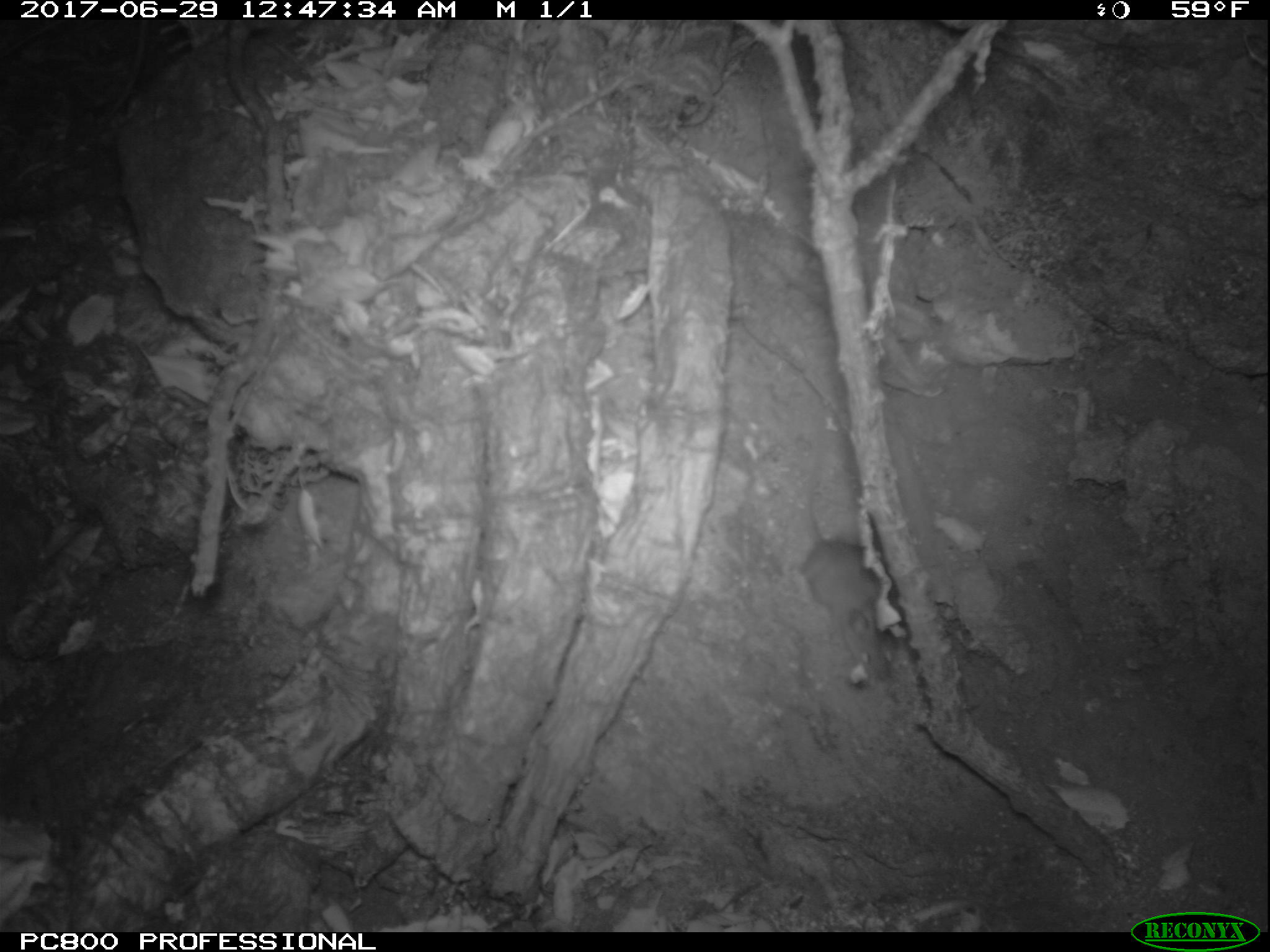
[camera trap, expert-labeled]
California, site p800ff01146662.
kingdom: Animalia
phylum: Chordata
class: Mammalia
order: Rodentia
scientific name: Rodentia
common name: rodent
Rodent (Rodentia).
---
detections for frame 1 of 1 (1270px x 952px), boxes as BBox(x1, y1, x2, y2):
rodent: BBox(801, 452, 901, 680)